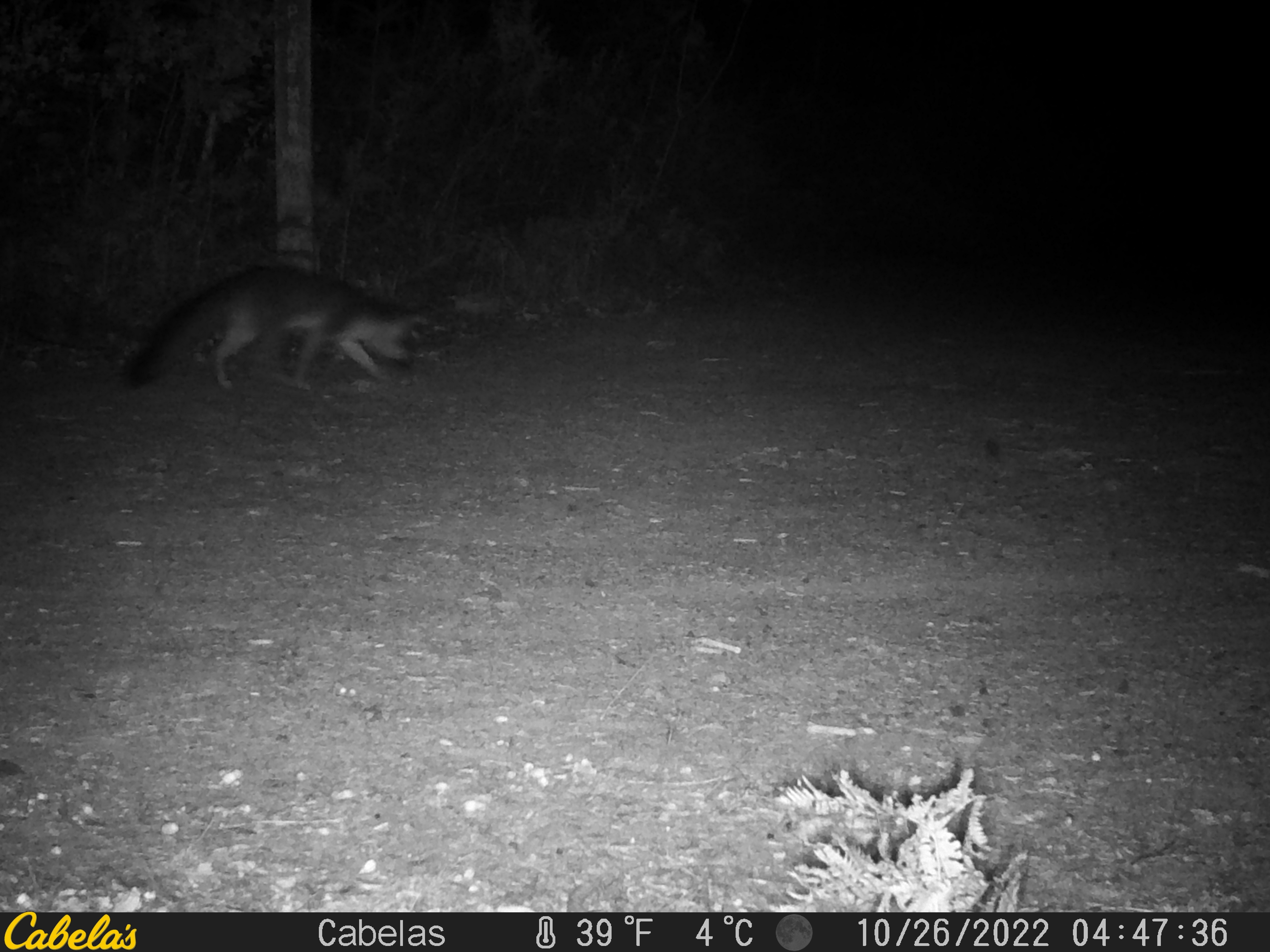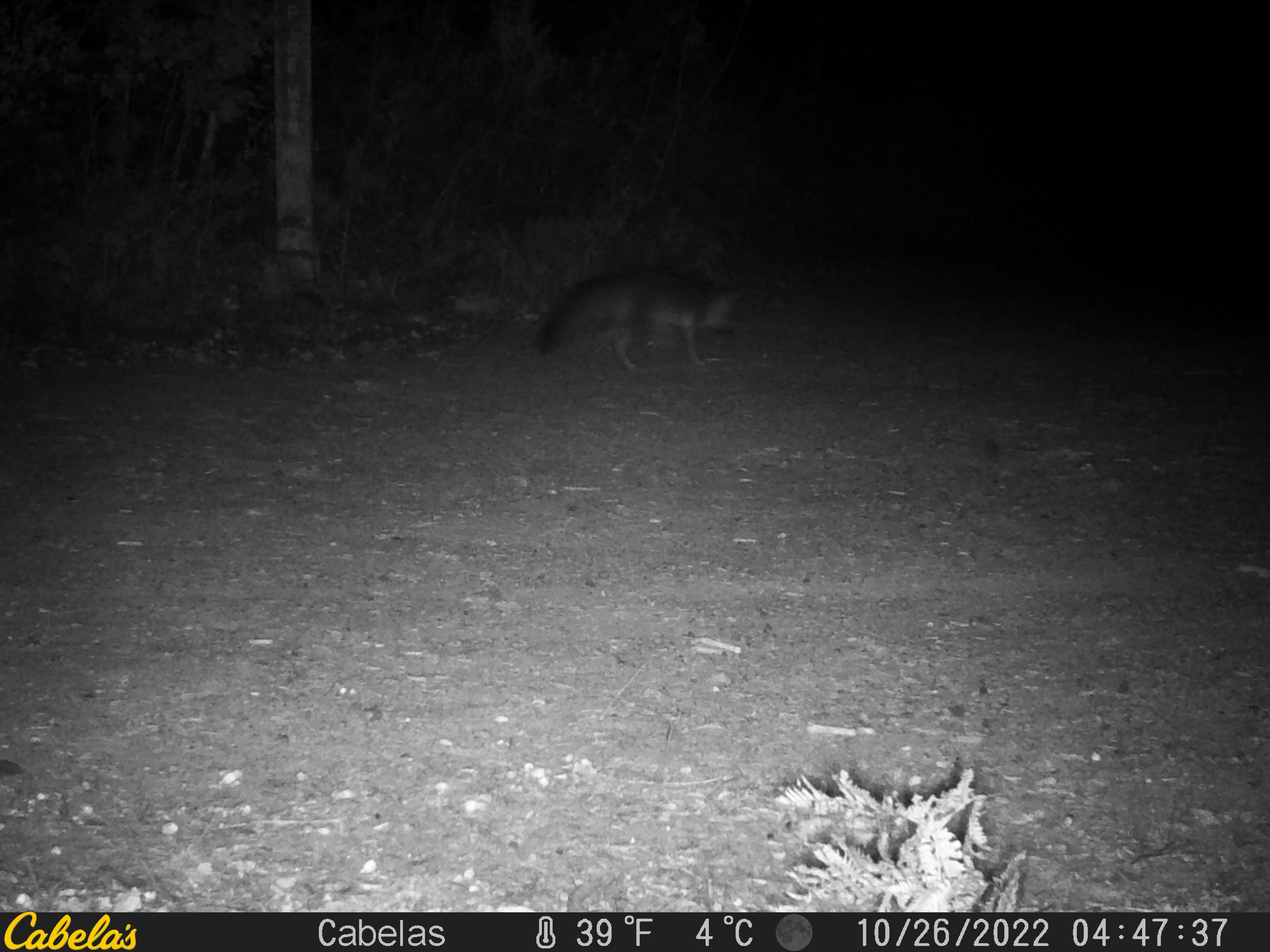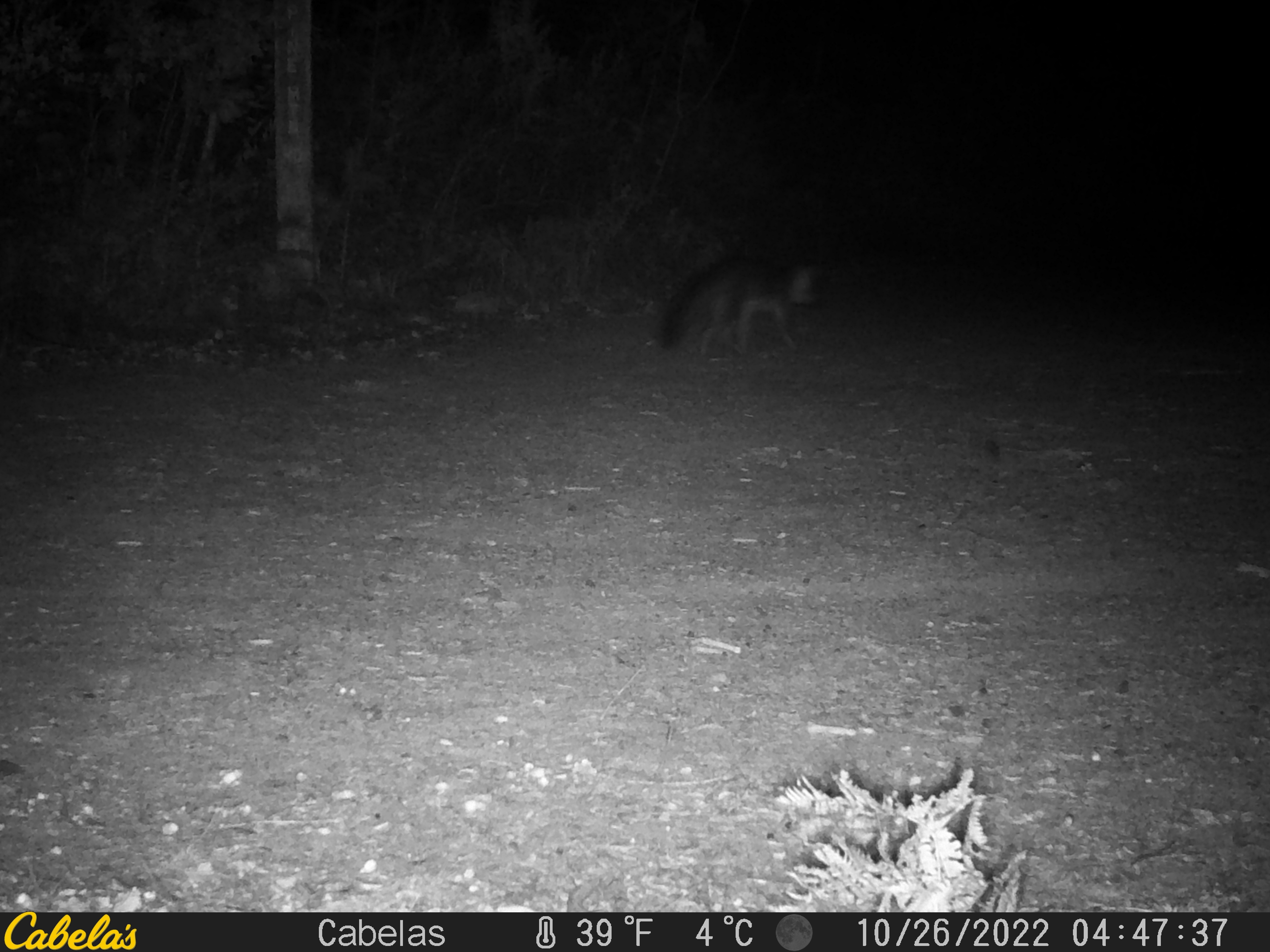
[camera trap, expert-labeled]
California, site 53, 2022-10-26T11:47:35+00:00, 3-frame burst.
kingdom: Animalia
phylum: Chordata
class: Mammalia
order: Carnivora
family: Canidae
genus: Urocyon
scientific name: Urocyon cinereoargenteus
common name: gray fox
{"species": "gray fox (Urocyon cinereoargenteus)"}